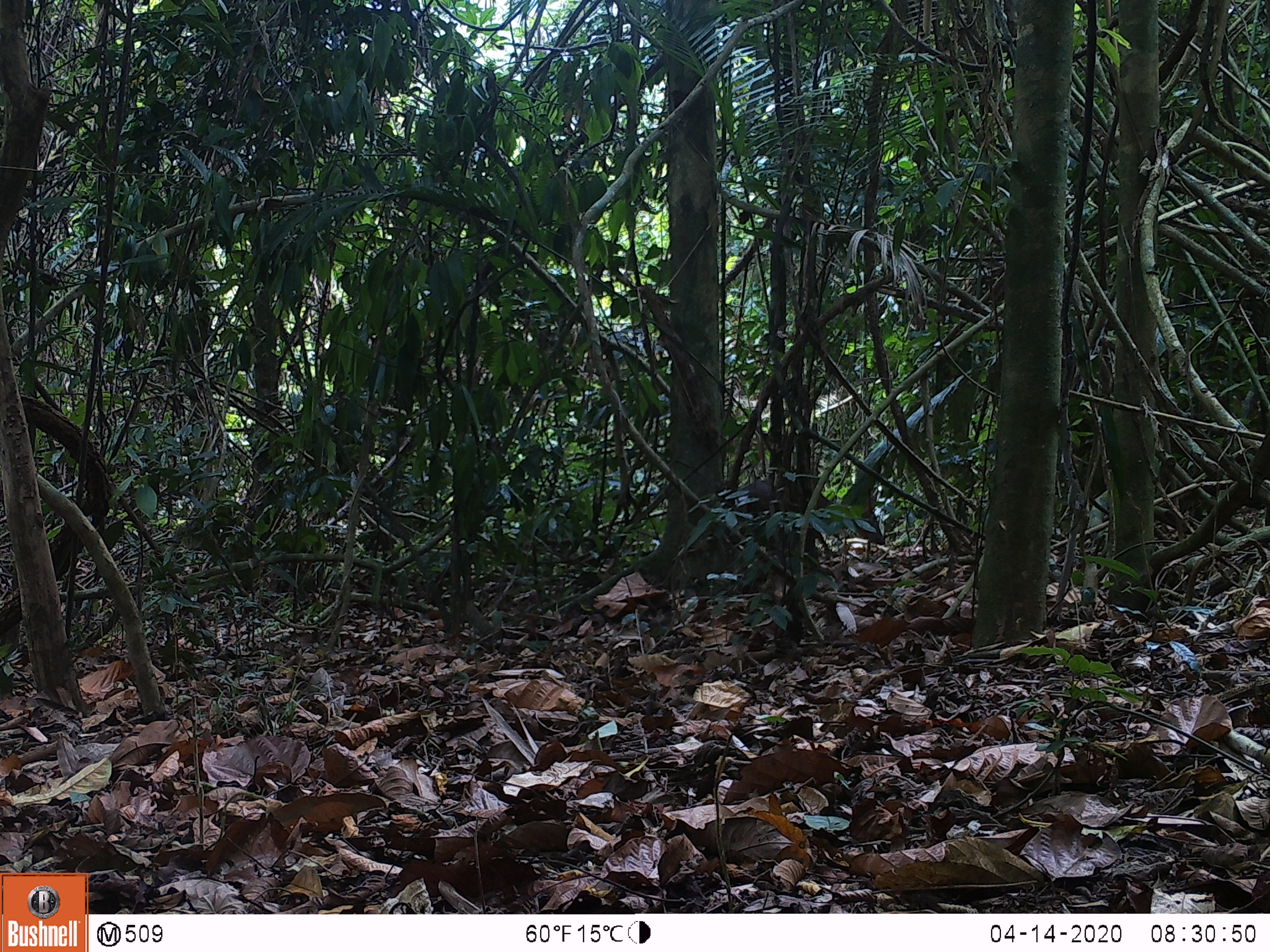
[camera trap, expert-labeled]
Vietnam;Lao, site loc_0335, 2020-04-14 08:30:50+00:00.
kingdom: Animalia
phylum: Chordata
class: Mammalia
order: Artiodactyla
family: Cervidae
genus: Muntiacus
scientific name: Muntiacus rooseveltorum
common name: roosevelt's muntjac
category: roosevelts muntjac group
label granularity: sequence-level